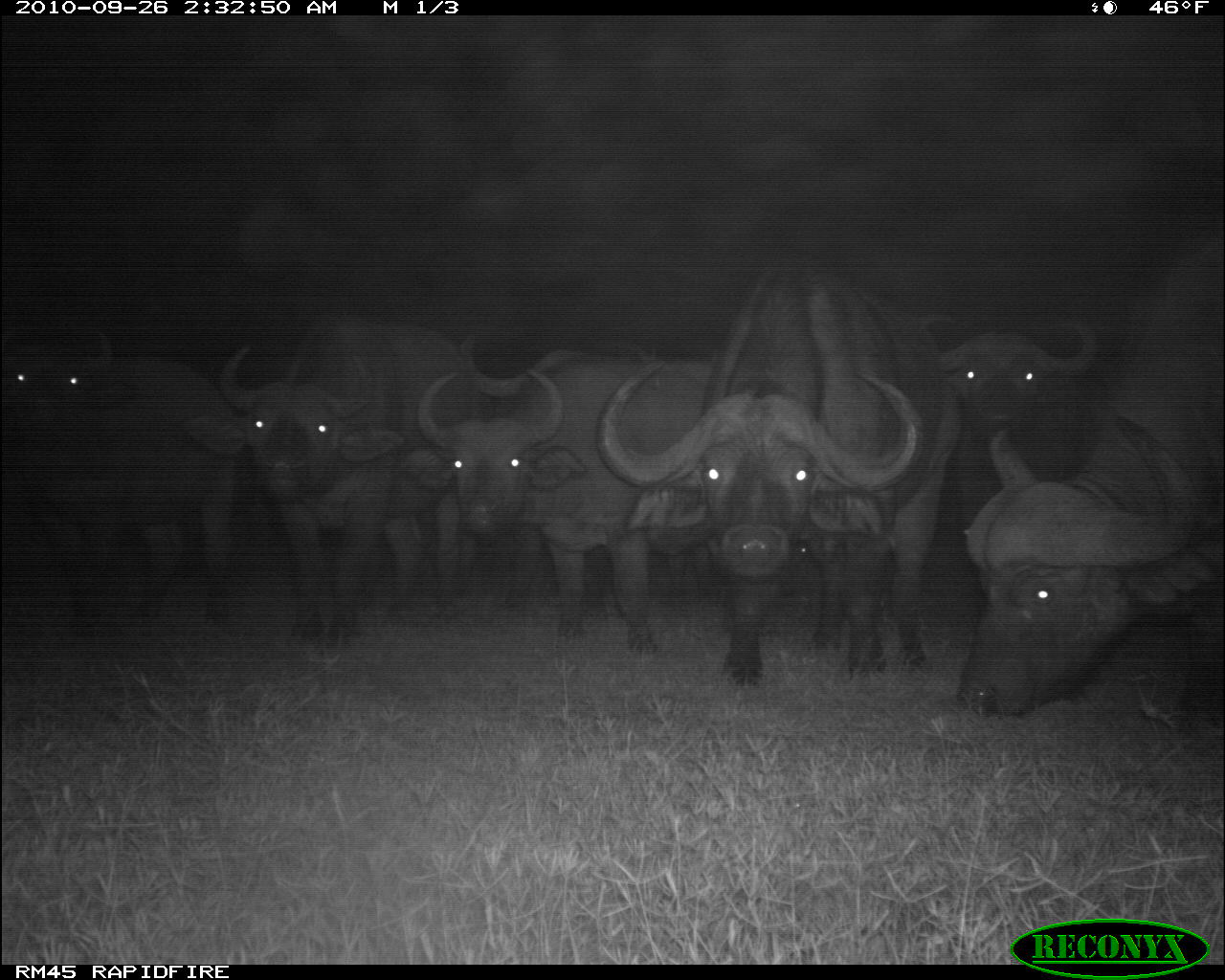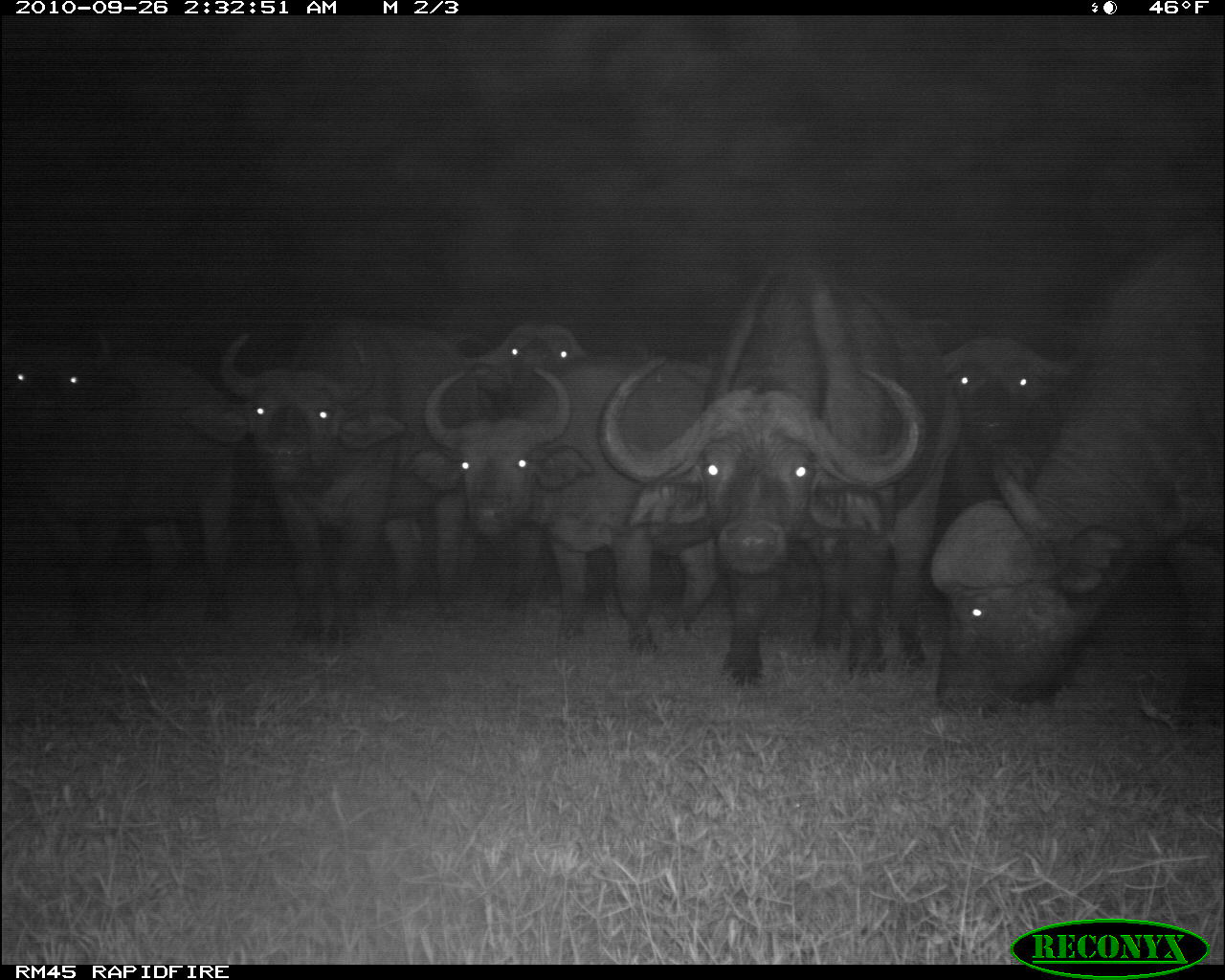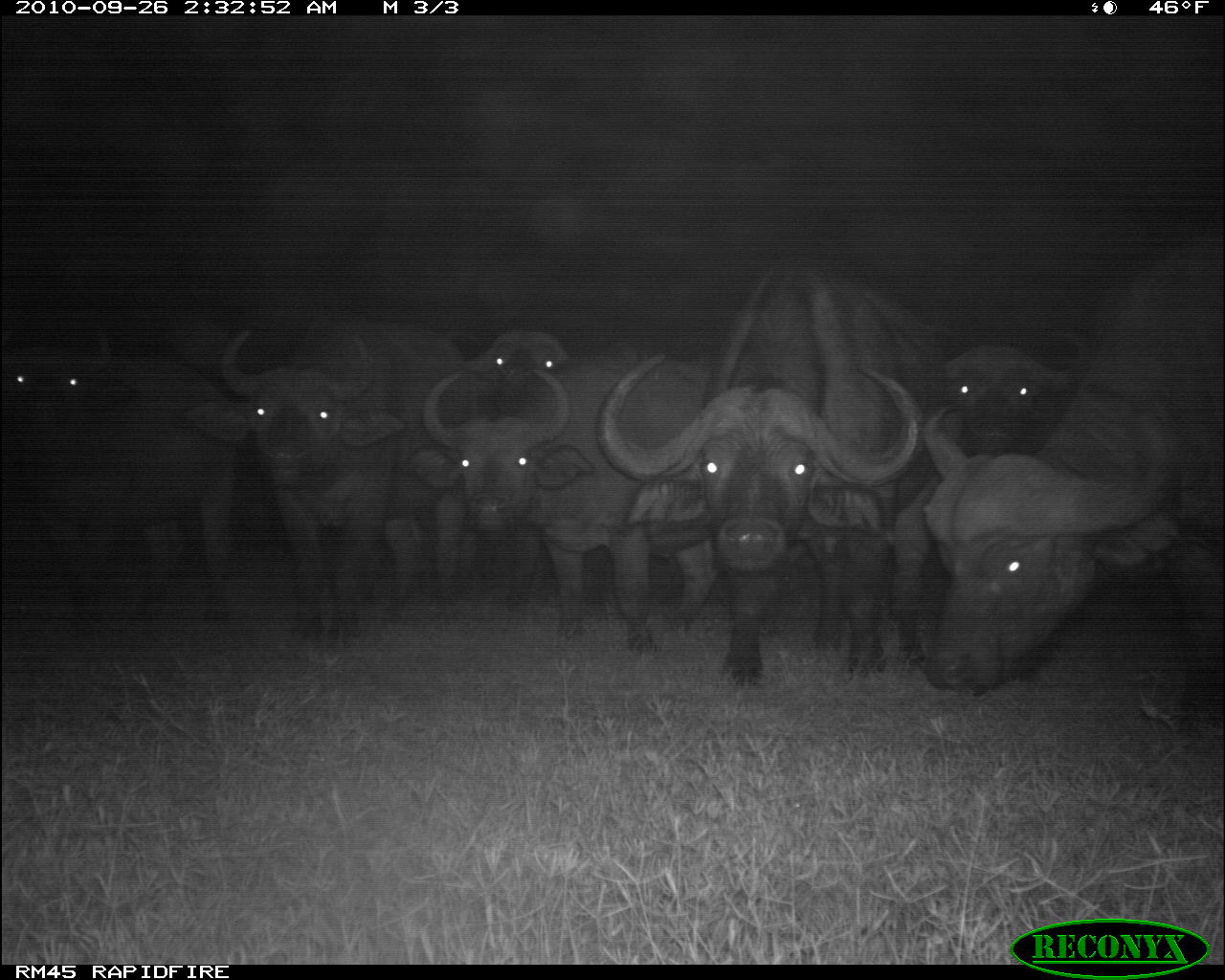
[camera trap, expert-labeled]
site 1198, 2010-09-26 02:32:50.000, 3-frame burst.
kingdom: Animalia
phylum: Chordata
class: Mammalia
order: Artiodactyla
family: Bovidae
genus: Syncerus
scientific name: Syncerus caffer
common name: african buffalo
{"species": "Syncerus caffer (african buffalo)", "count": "7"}